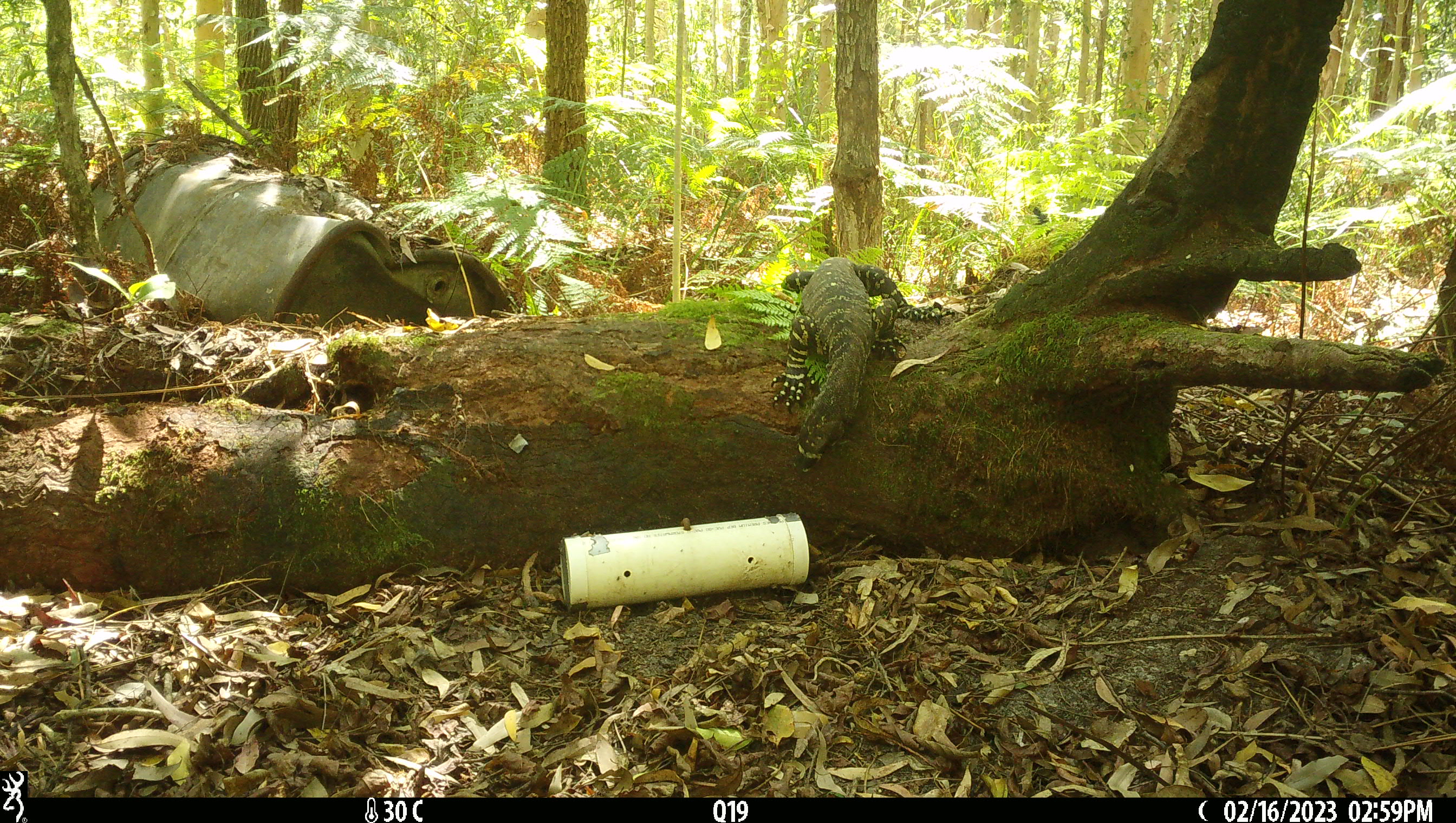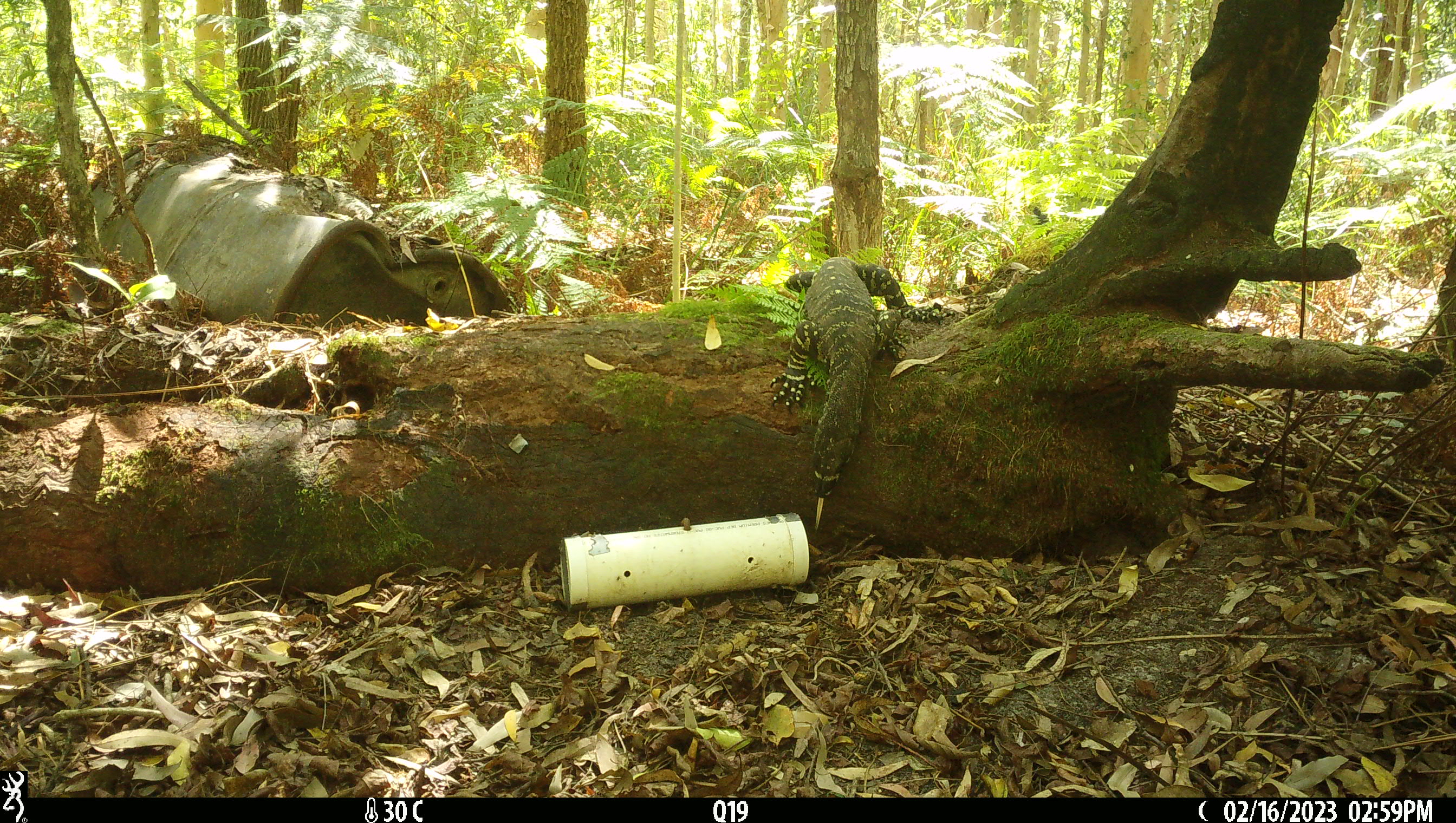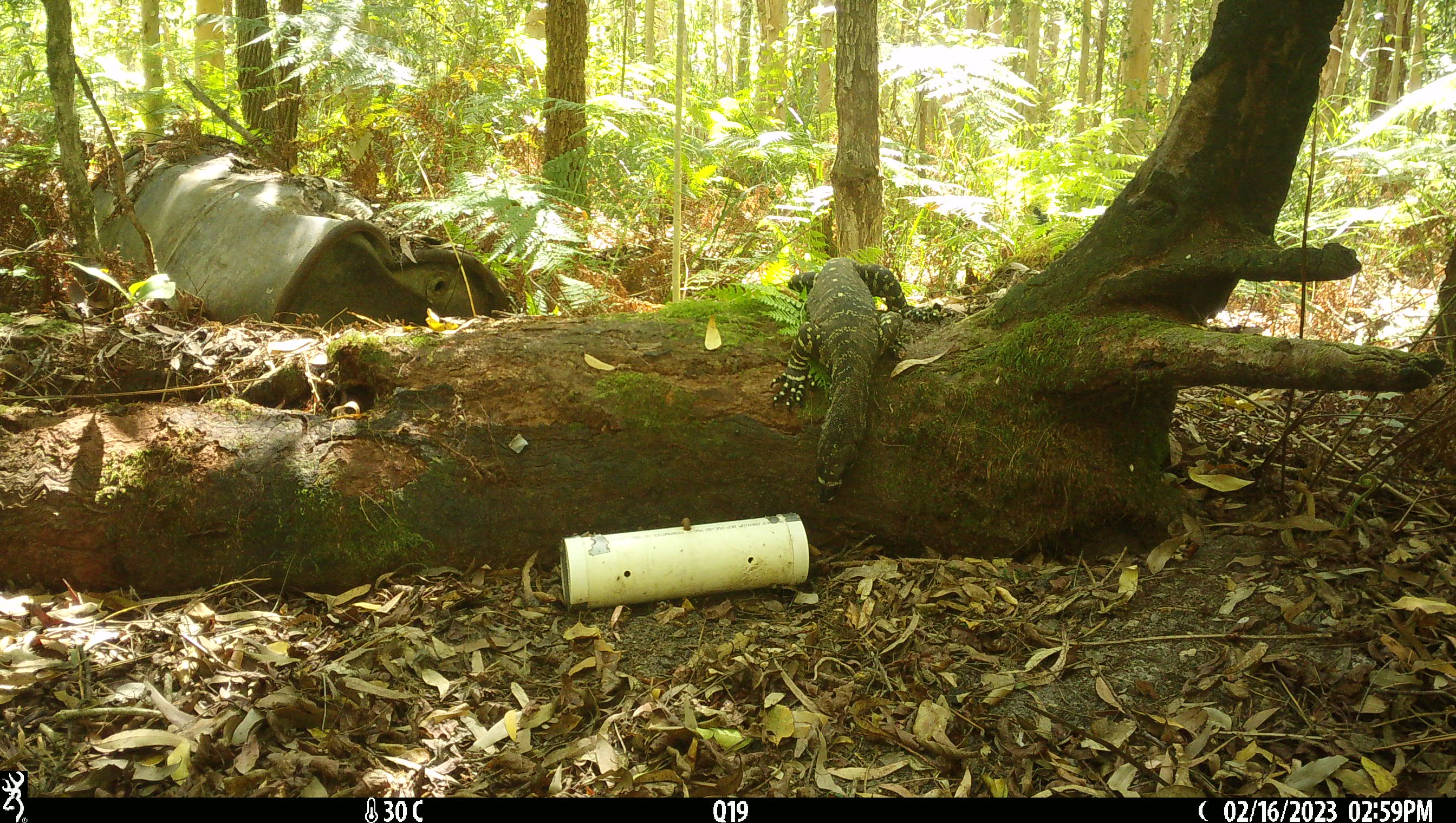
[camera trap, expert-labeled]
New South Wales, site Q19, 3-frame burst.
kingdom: Animalia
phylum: Chordata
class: Reptilia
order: Squamata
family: Varanidae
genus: Varanus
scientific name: Varanus varius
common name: lace monitor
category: goanna